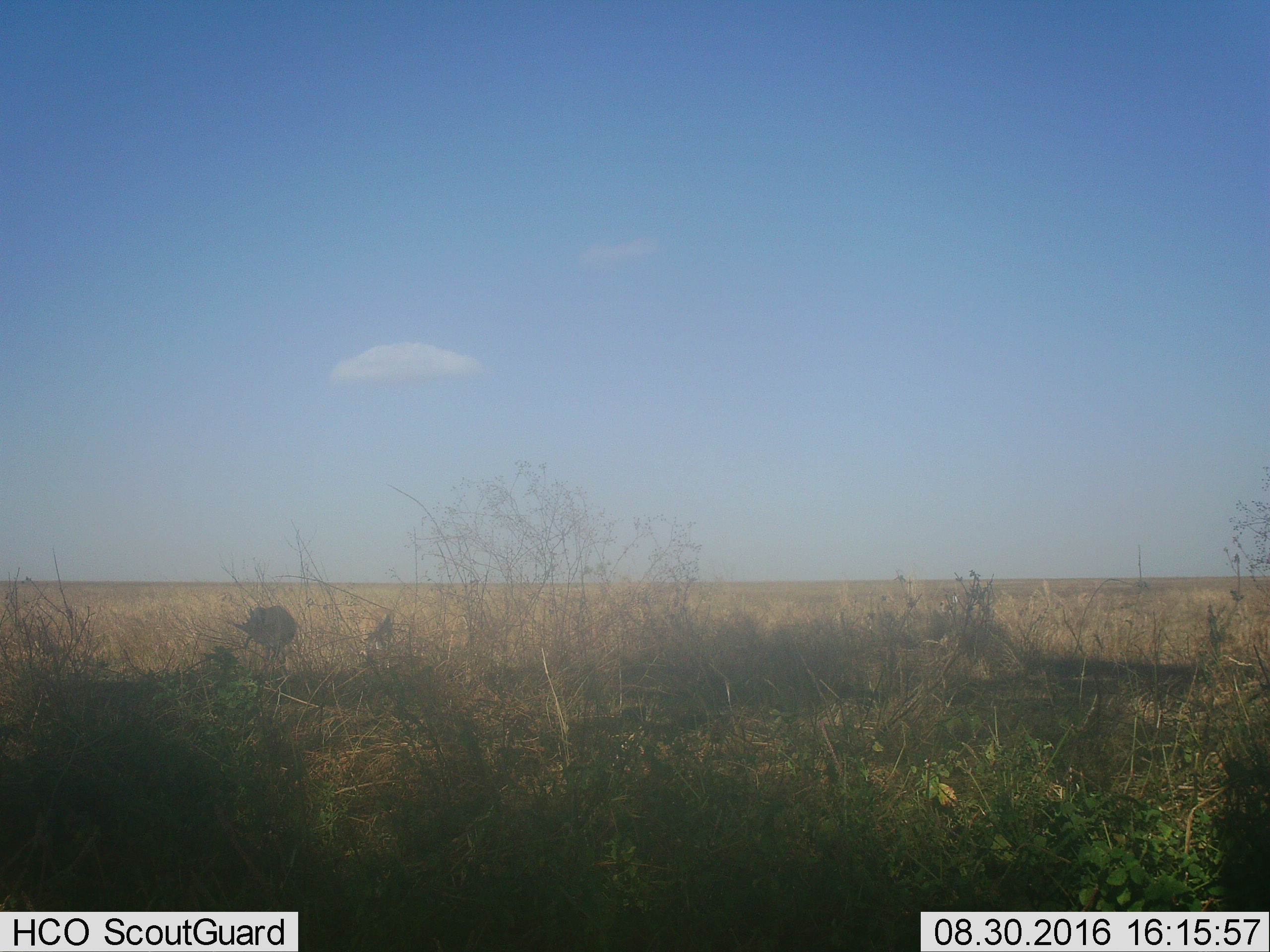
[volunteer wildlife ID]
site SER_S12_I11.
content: unidentified animal